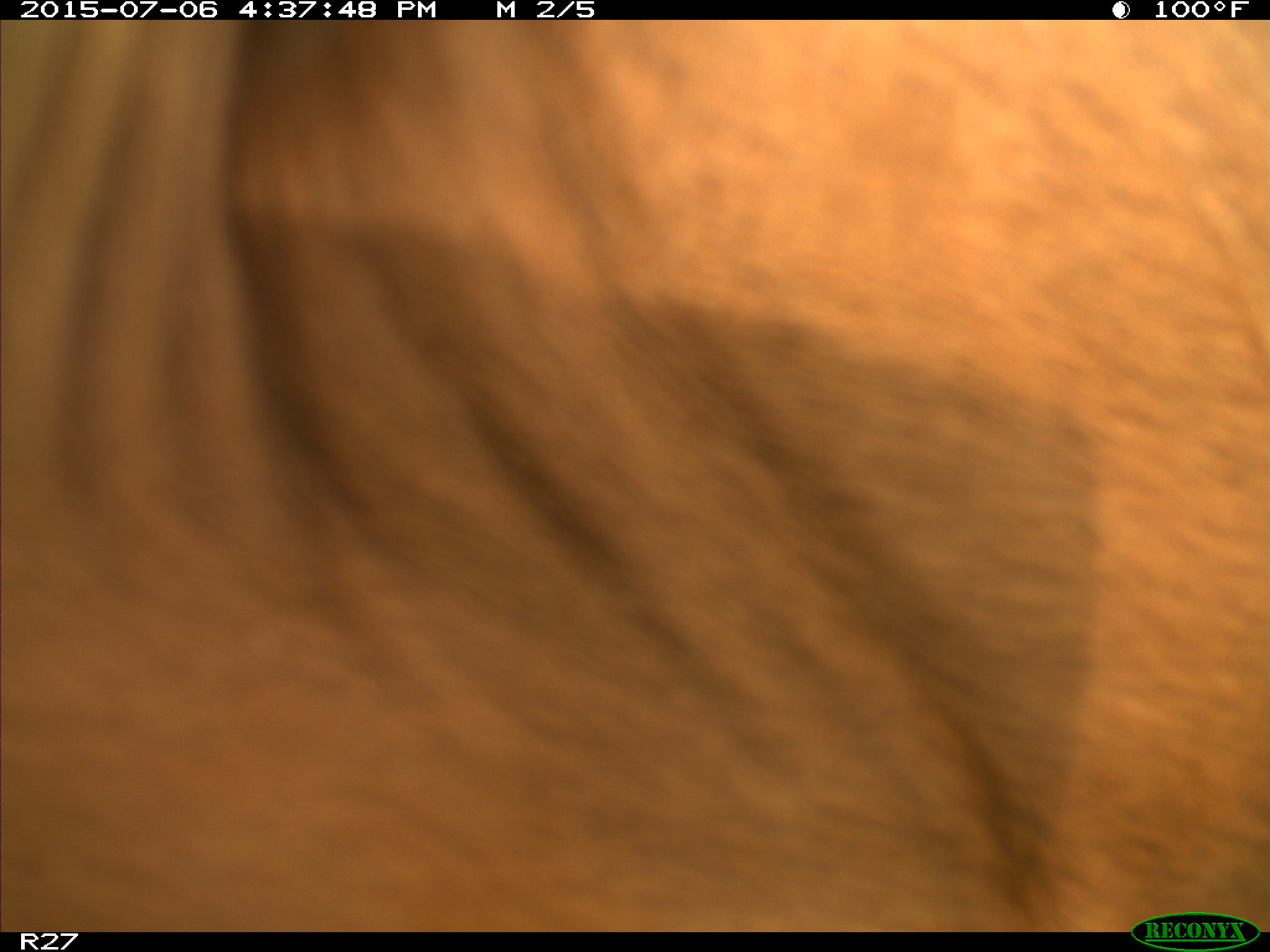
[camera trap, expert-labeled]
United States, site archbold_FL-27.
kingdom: Animalia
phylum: Chordata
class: Mammalia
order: Artiodactyla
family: Bovidae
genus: Bos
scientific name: Bos taurus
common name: domestic cow